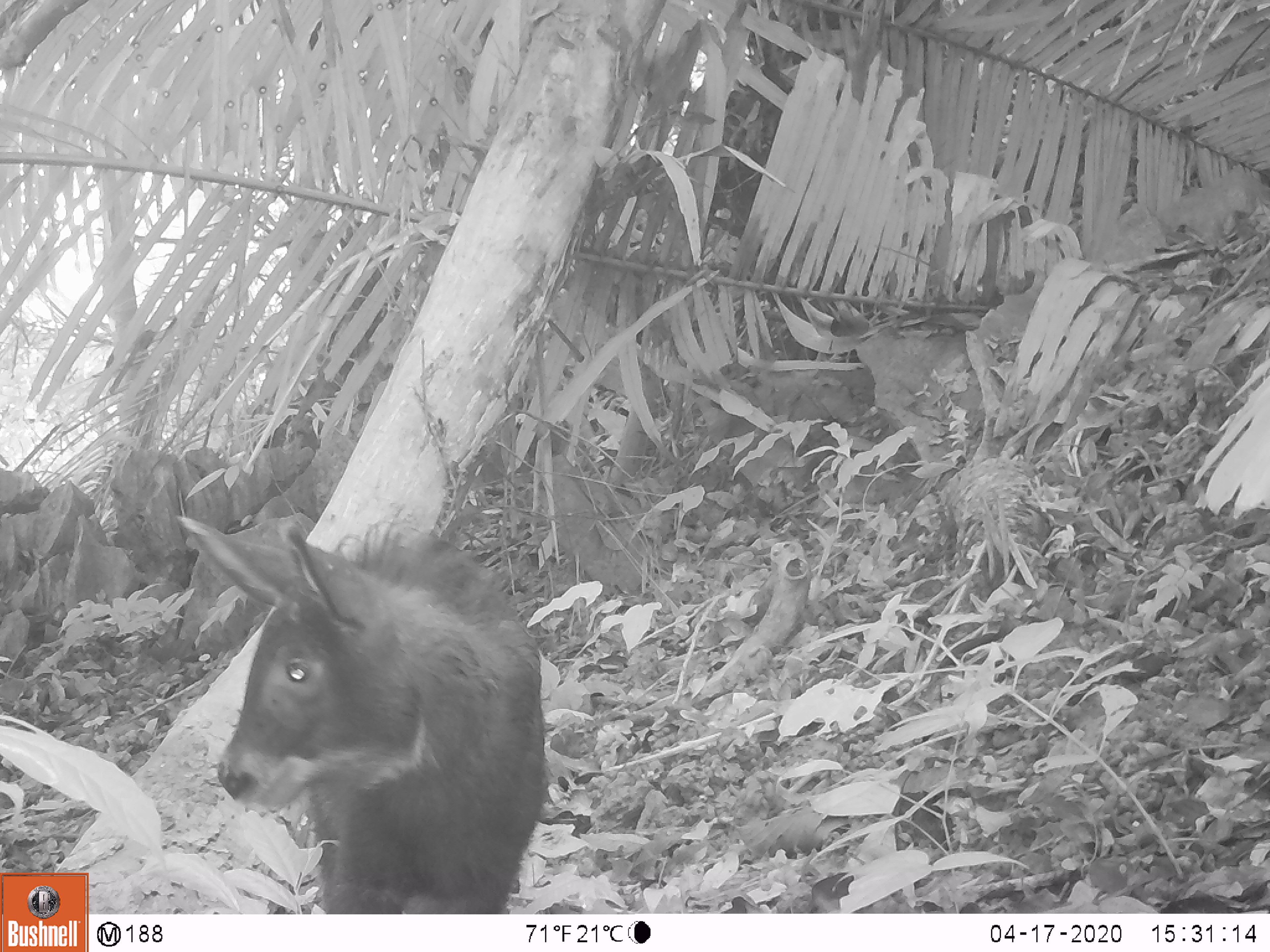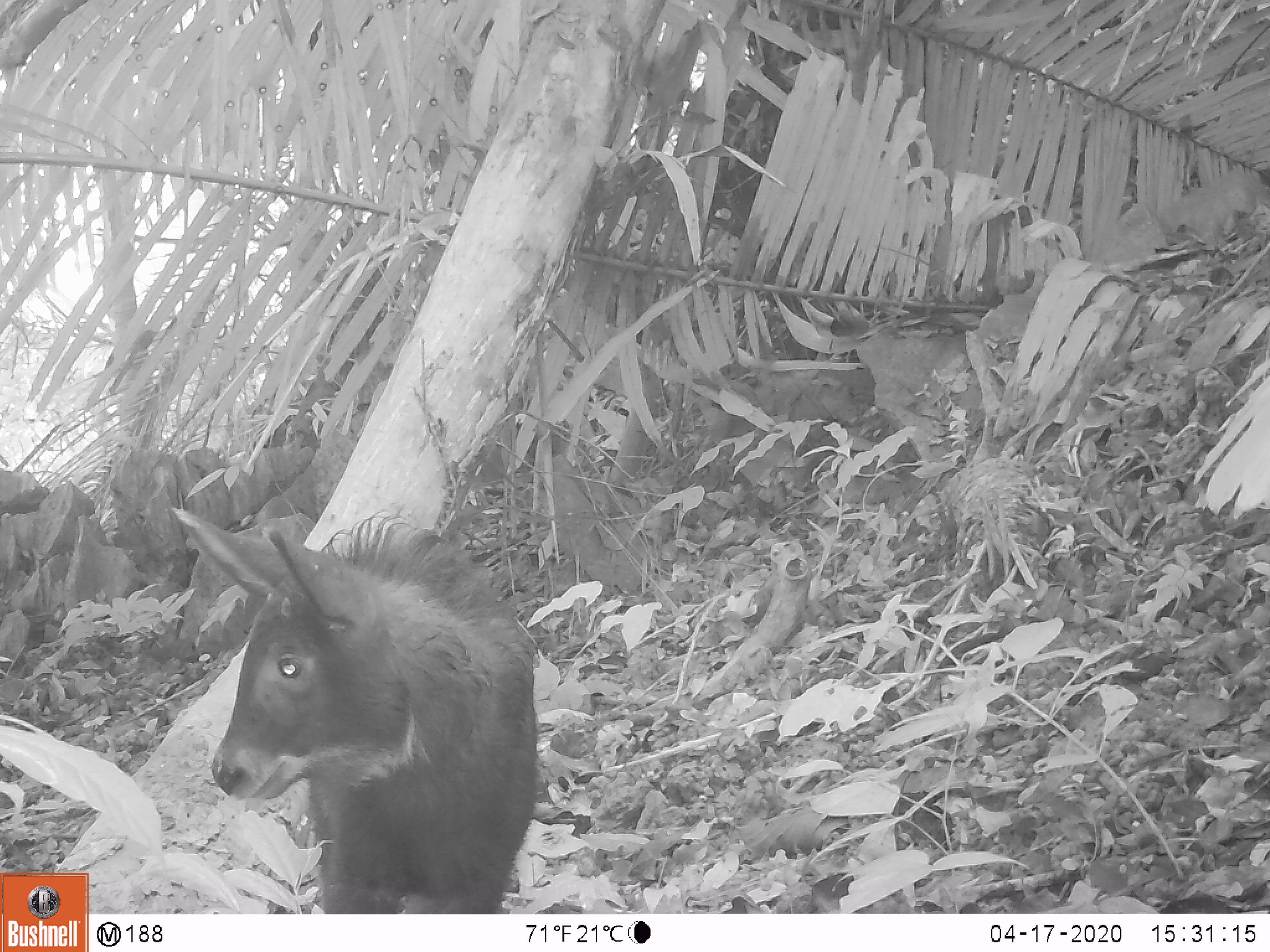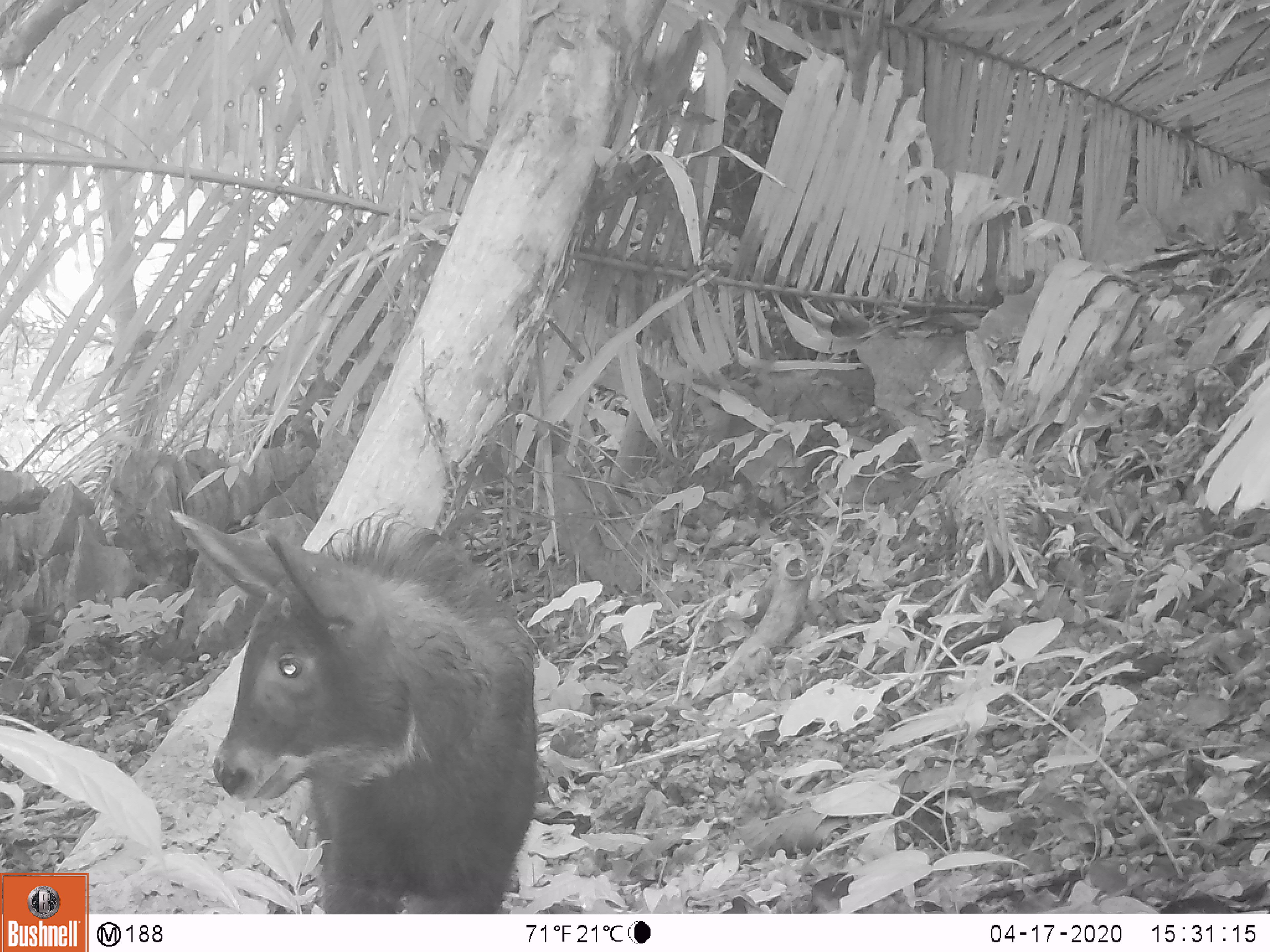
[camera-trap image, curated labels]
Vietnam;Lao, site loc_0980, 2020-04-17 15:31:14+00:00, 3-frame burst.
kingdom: Animalia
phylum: Chordata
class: Mammalia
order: Artiodactyla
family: Bovidae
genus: Capricornis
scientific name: Capricornis sumatraensis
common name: chinese serow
Chinese serow (Capricornis sumatraensis). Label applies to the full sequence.